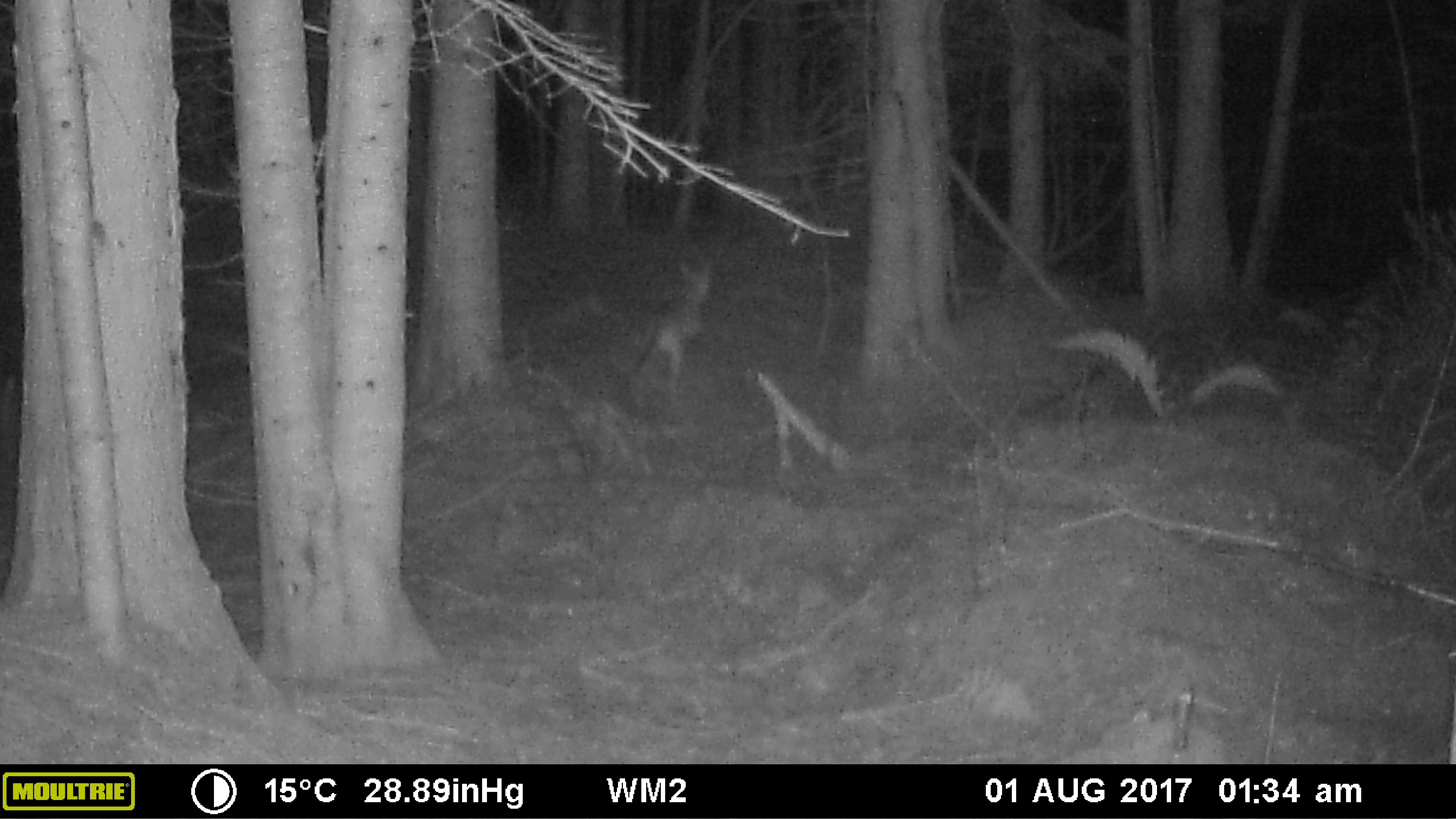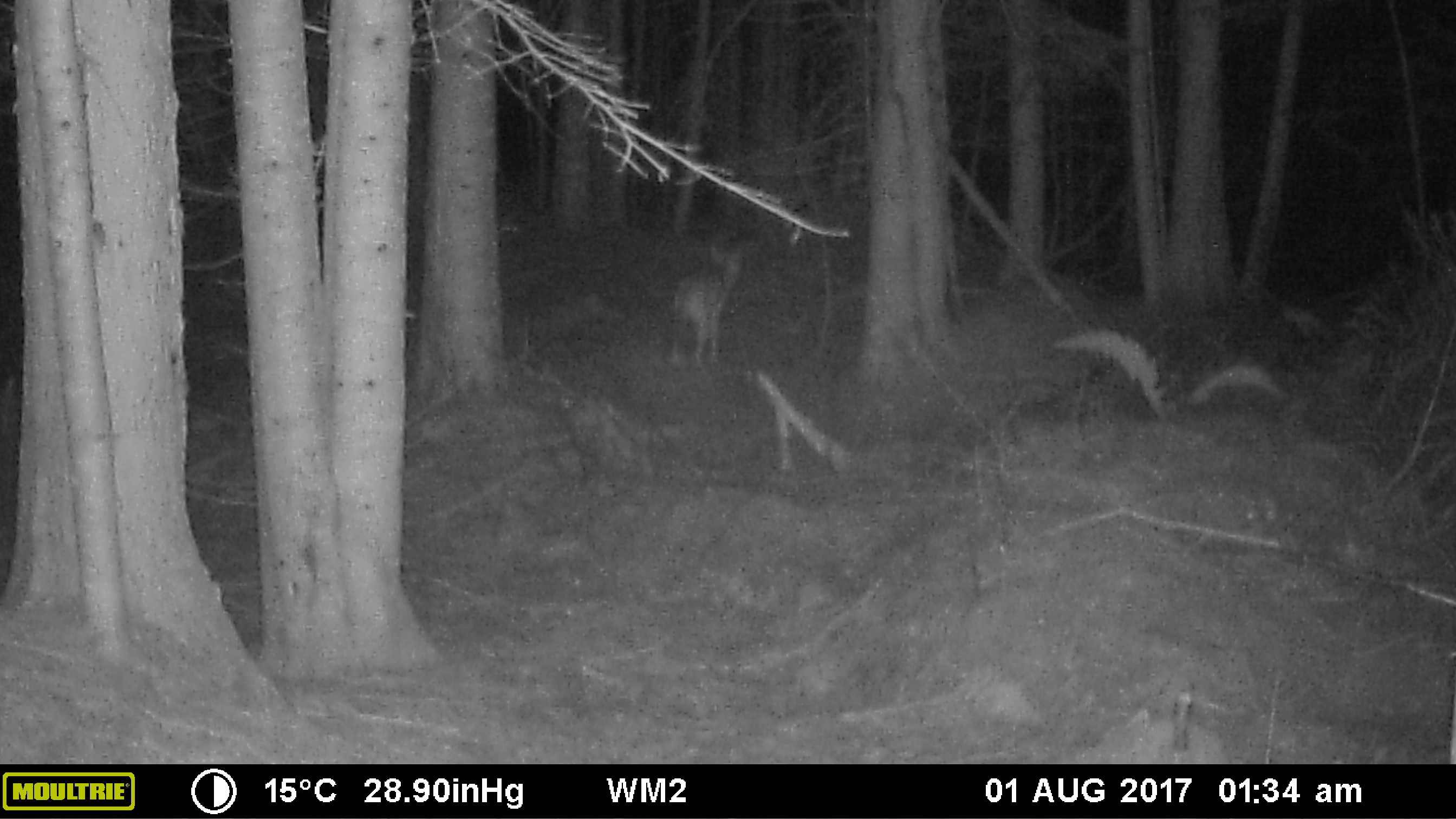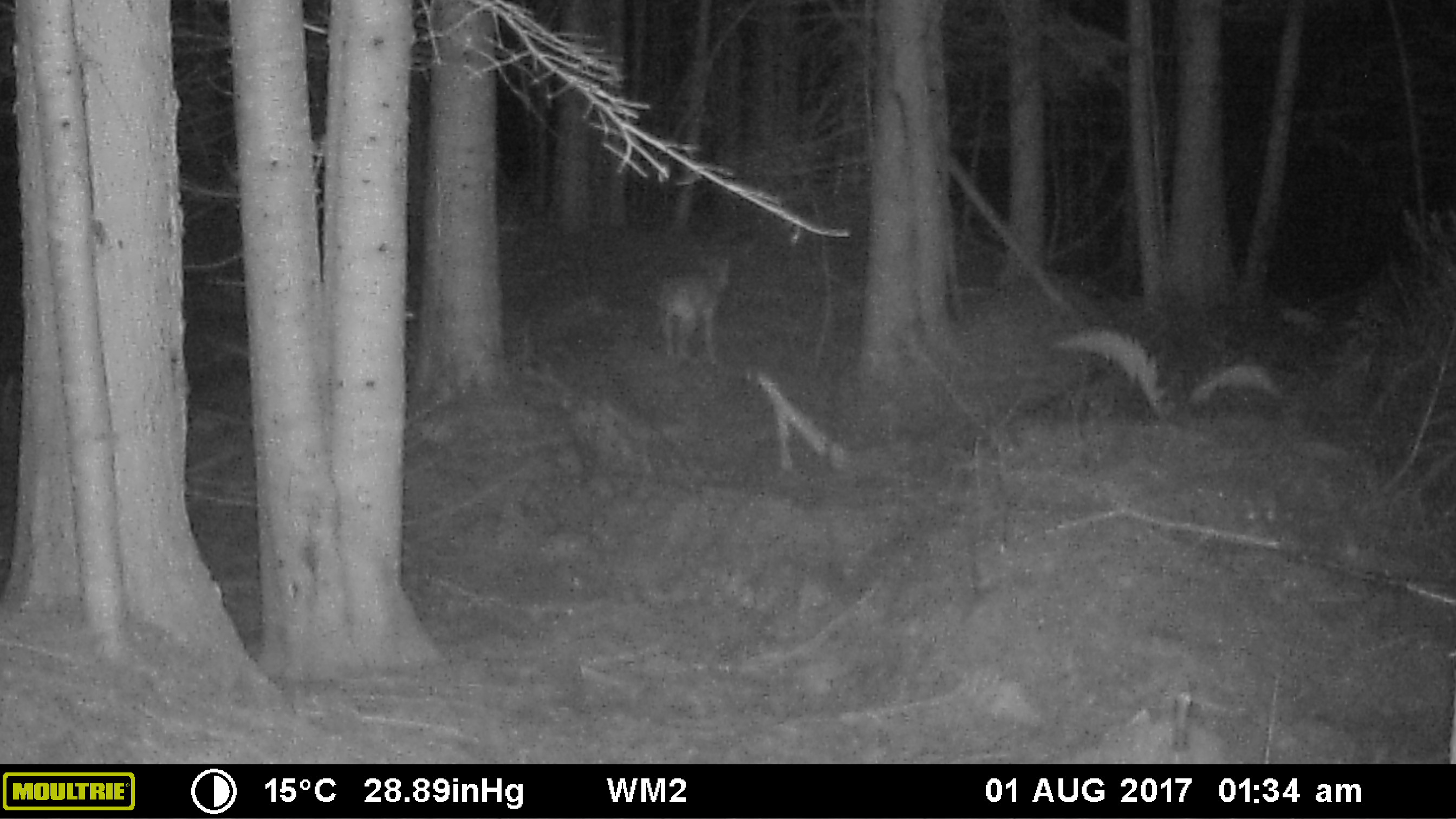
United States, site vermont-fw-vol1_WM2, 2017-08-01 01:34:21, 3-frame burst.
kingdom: Animalia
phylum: Chordata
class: Mammalia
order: Carnivora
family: Canidae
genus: Canis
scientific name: Canis latrans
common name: coyote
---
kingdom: Animalia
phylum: Chordata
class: Mammalia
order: Carnivora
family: Canidae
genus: Urocyon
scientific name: Urocyon cinereoargenteus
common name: gray fox